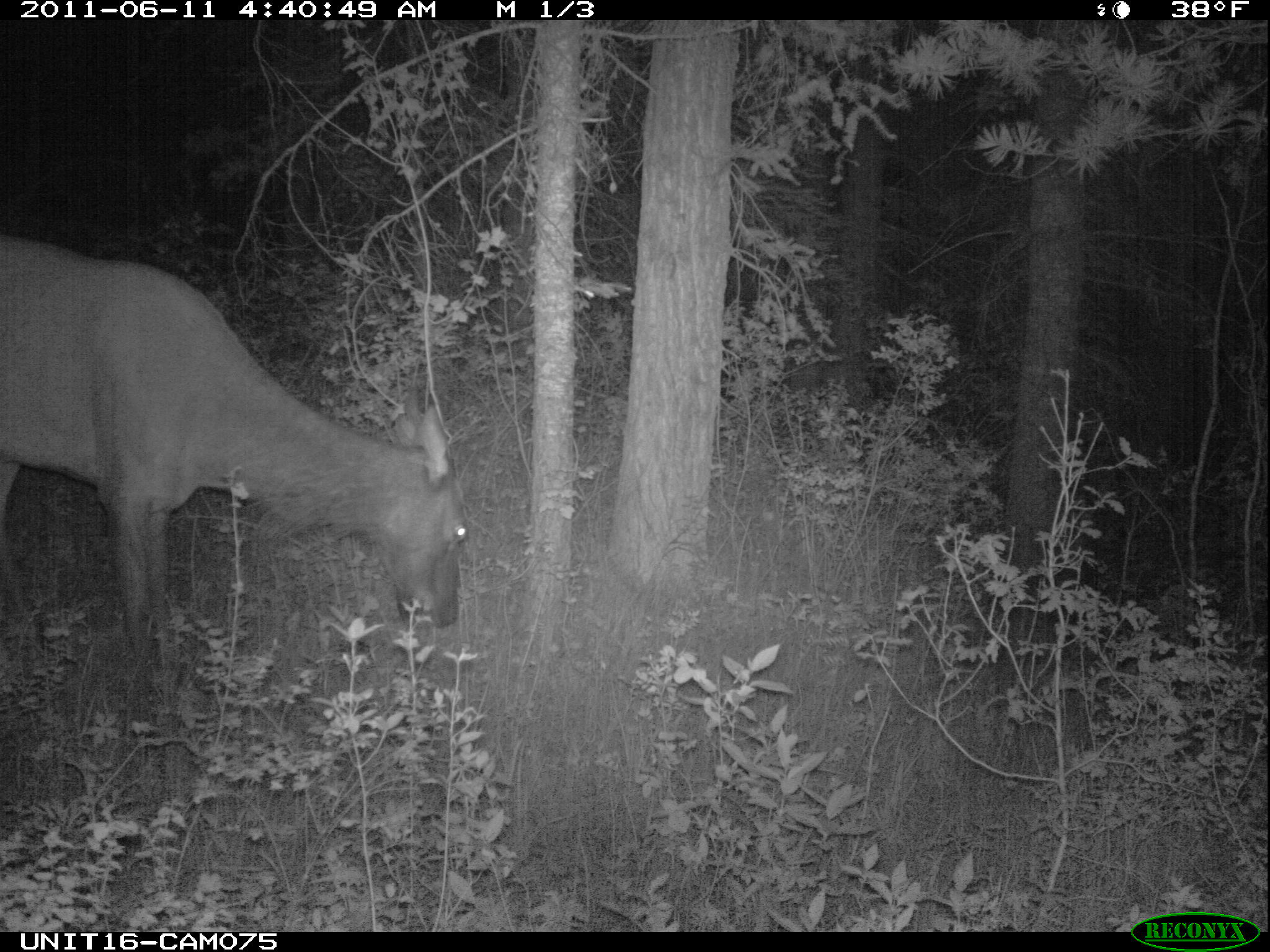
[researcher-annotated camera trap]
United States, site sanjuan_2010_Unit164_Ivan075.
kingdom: Animalia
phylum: Chordata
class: Mammalia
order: Artiodactyla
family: Cervidae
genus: Cervus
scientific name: Cervus elaphus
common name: red deer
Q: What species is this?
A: Cervus elaphus (red deer).